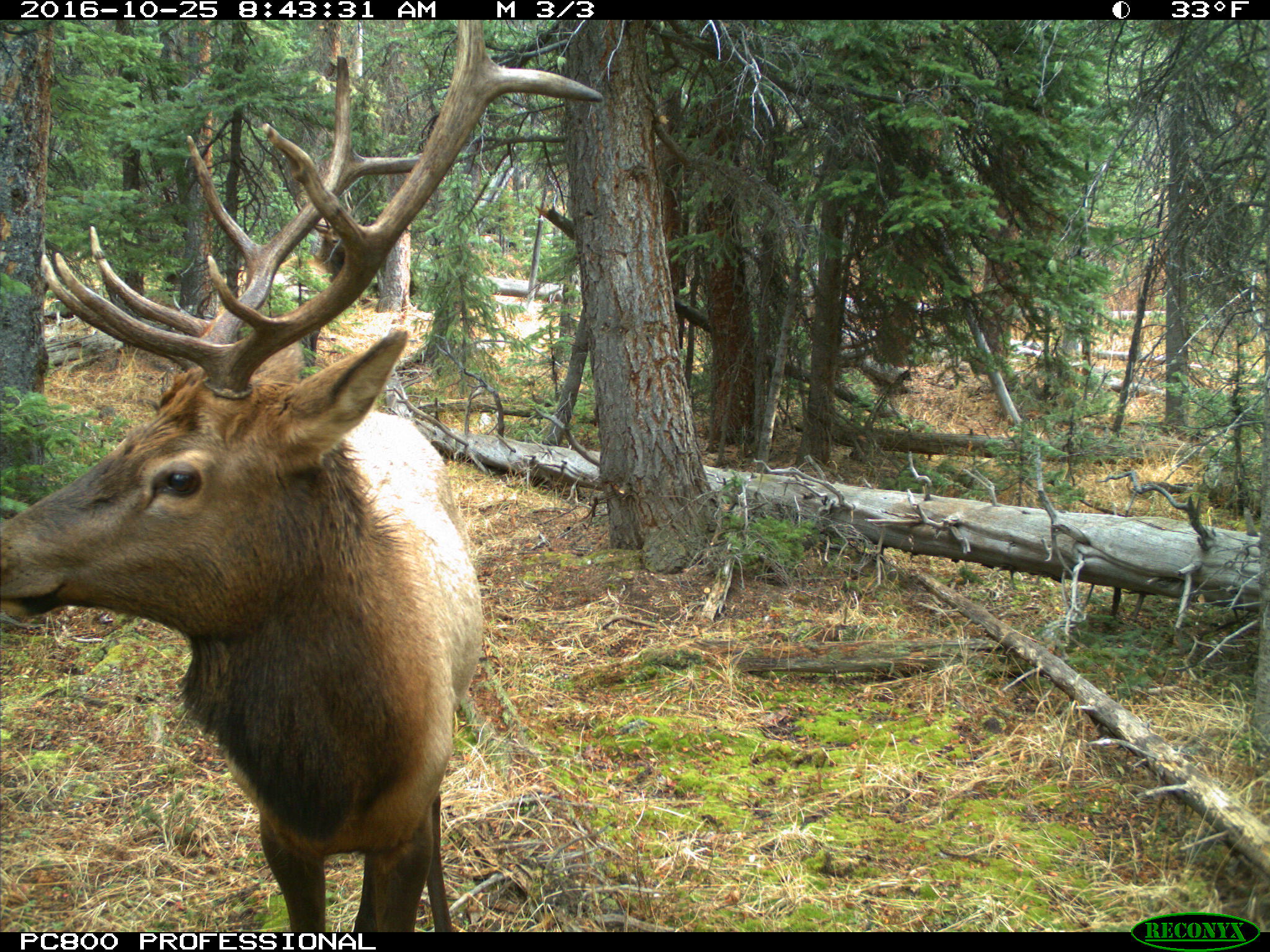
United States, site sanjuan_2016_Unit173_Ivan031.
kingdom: Animalia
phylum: Chordata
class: Mammalia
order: Artiodactyla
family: Cervidae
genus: Cervus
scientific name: Cervus elaphus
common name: red deer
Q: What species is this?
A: Cervus elaphus (red deer).